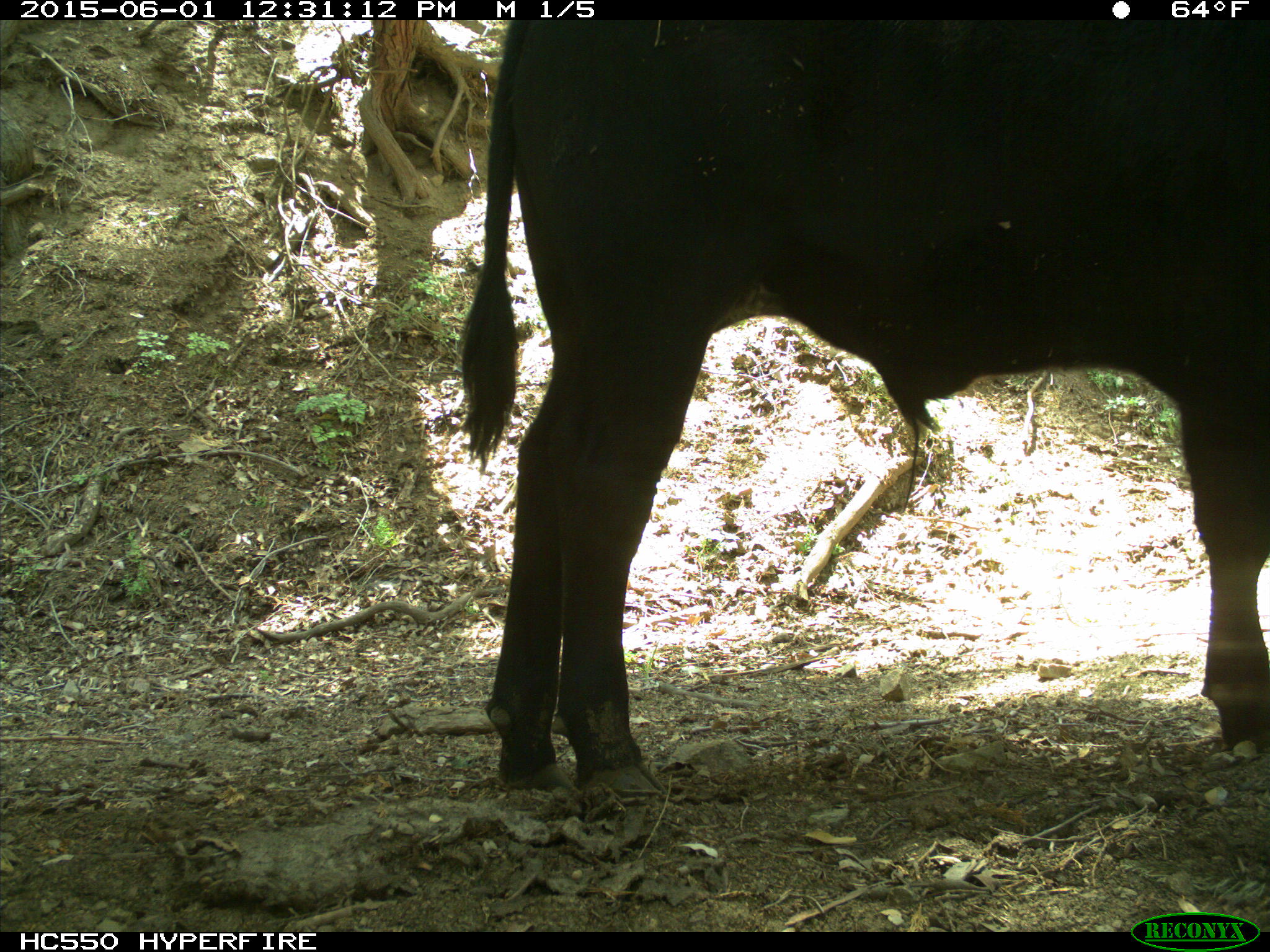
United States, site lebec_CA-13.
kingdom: Animalia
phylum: Chordata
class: Mammalia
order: Artiodactyla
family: Bovidae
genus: Bos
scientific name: Bos taurus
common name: domestic cow